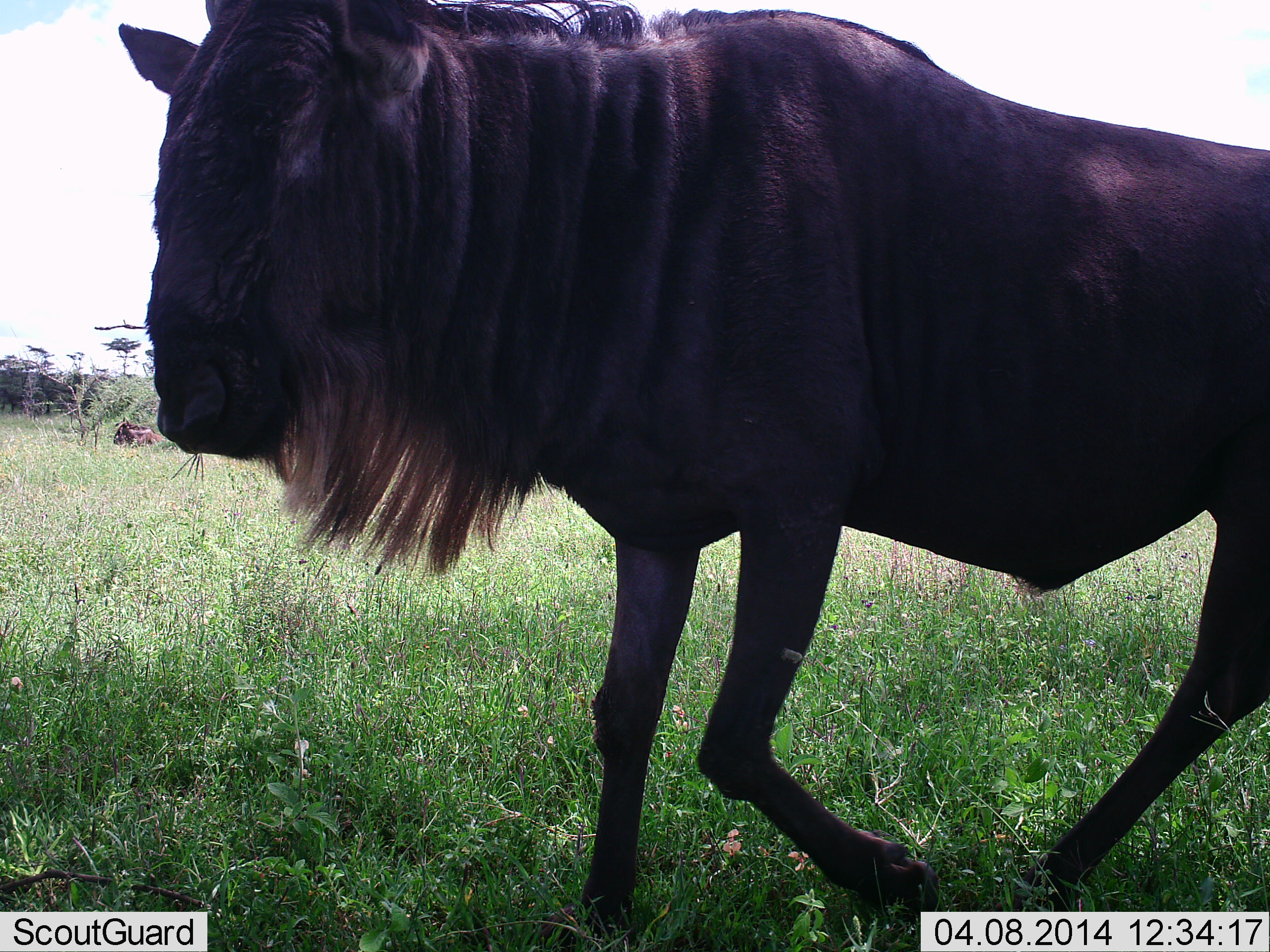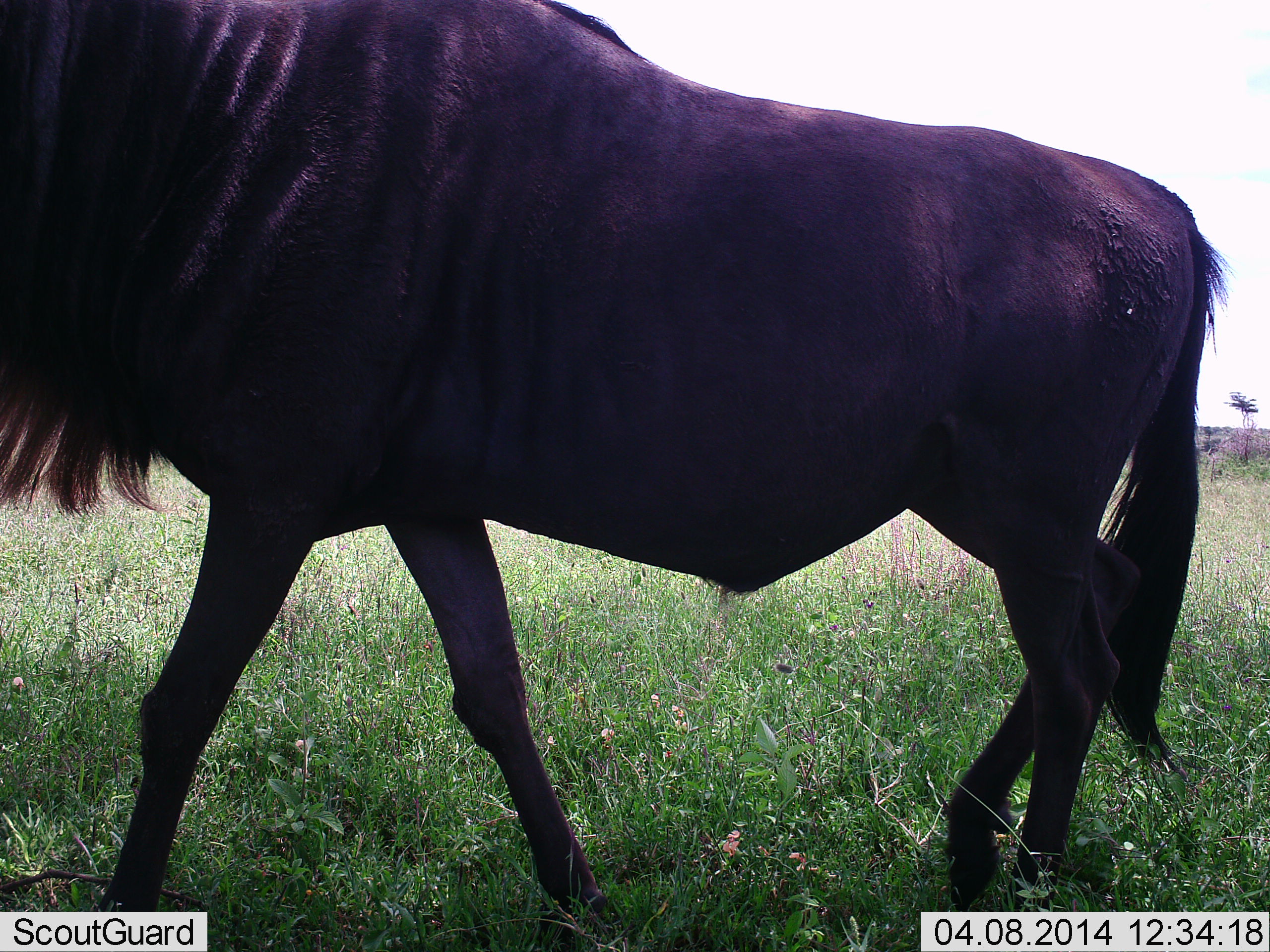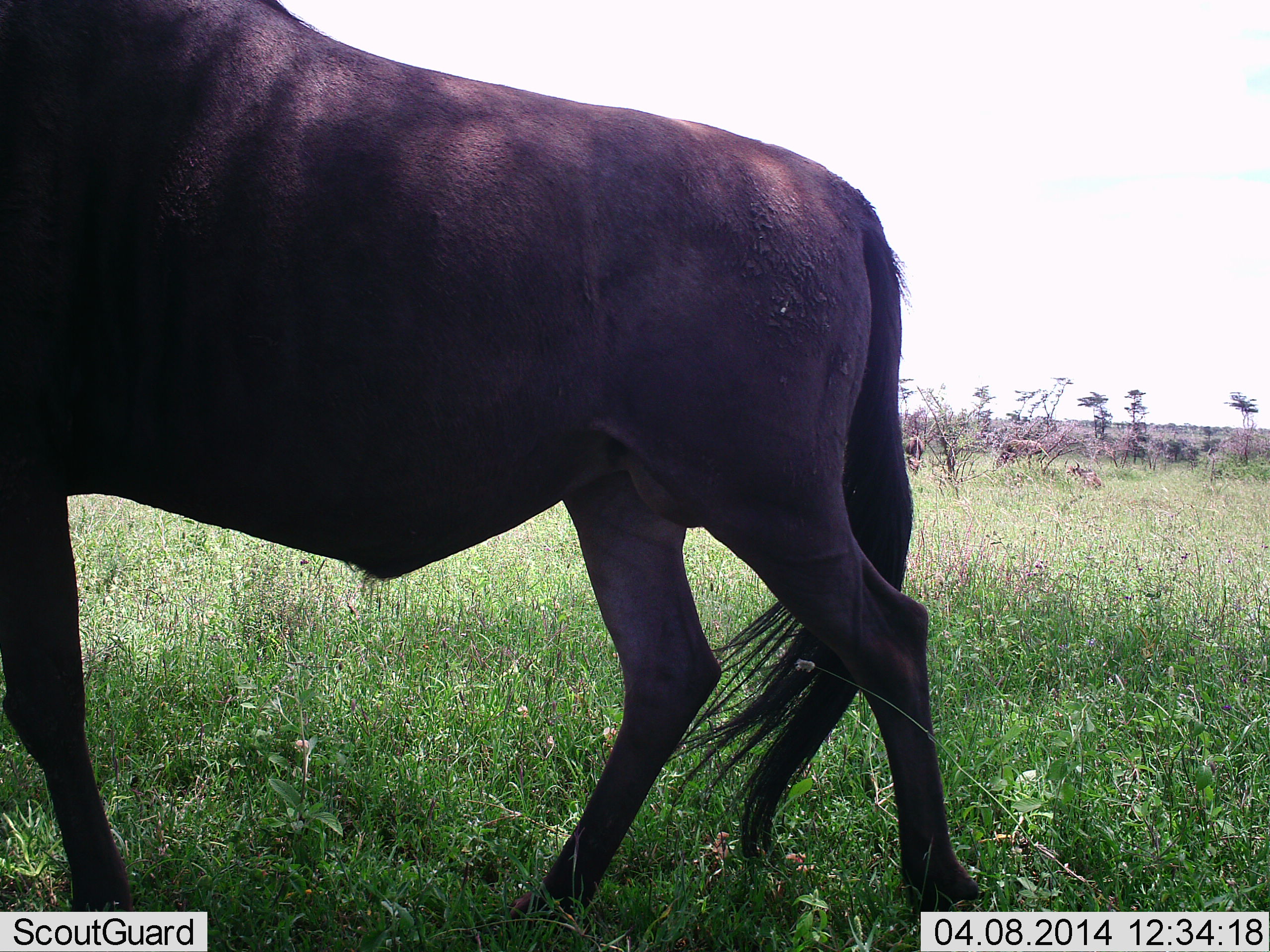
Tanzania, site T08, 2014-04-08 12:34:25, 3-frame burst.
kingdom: Animalia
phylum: Chordata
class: Mammalia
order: Artiodactyla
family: Bovidae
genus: Connochaetes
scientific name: Connochaetes taurinus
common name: blue wildebeest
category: wildebeest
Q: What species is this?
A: Wildebeest (blue wildebeest) (Connochaetes taurinus).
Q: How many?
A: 1.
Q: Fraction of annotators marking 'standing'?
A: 18%.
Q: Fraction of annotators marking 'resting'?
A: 27%.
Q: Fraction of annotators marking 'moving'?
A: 100%.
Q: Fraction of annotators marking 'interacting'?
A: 0%.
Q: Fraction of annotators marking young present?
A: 0%.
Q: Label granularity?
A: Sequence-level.